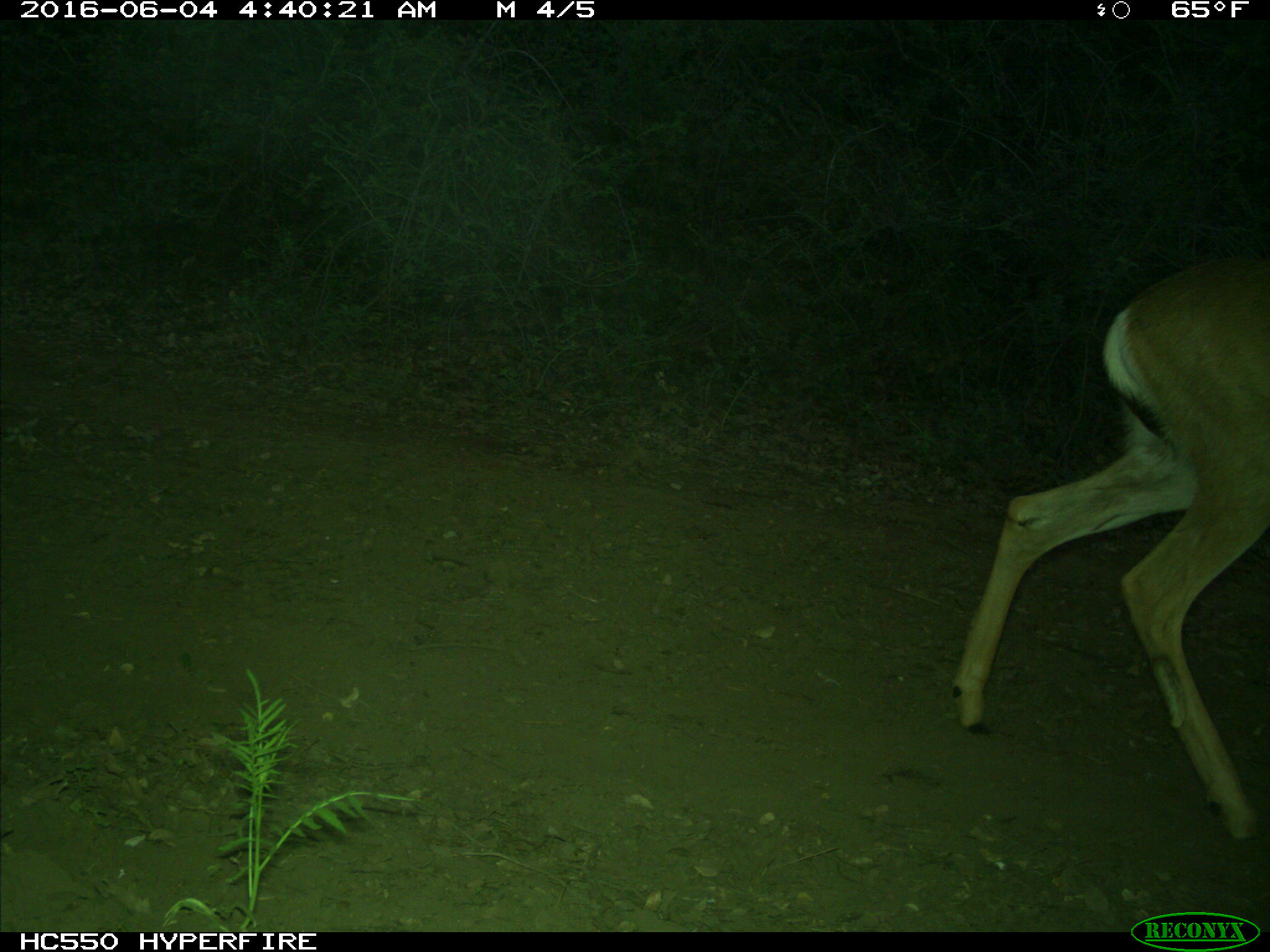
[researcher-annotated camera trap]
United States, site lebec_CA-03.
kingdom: Animalia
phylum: Chordata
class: Mammalia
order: Artiodactyla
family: Cervidae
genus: Odocoileus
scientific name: Odocoileus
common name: deer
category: unidentified deer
Unidentified deer (deer) (Odocoileus).